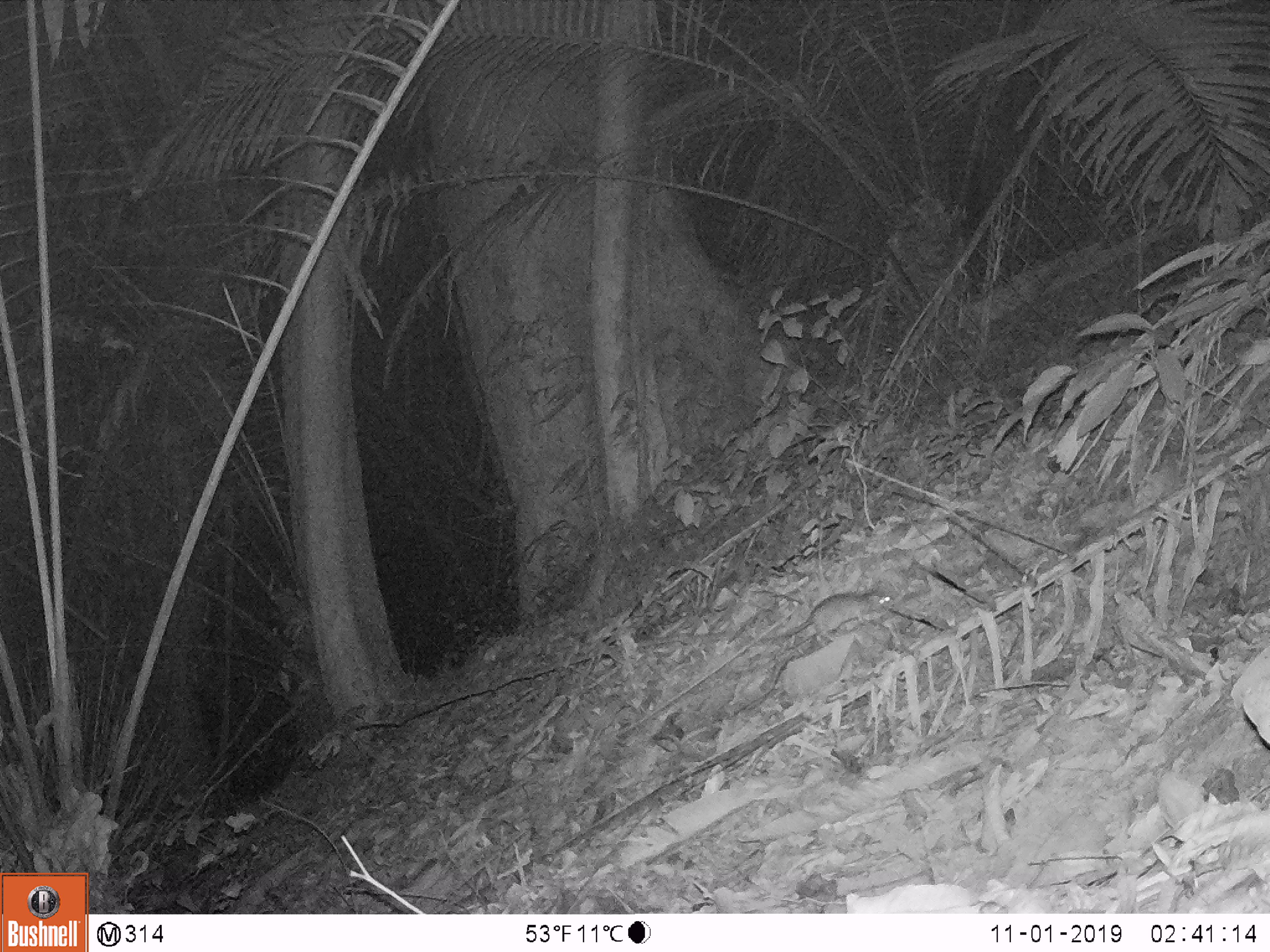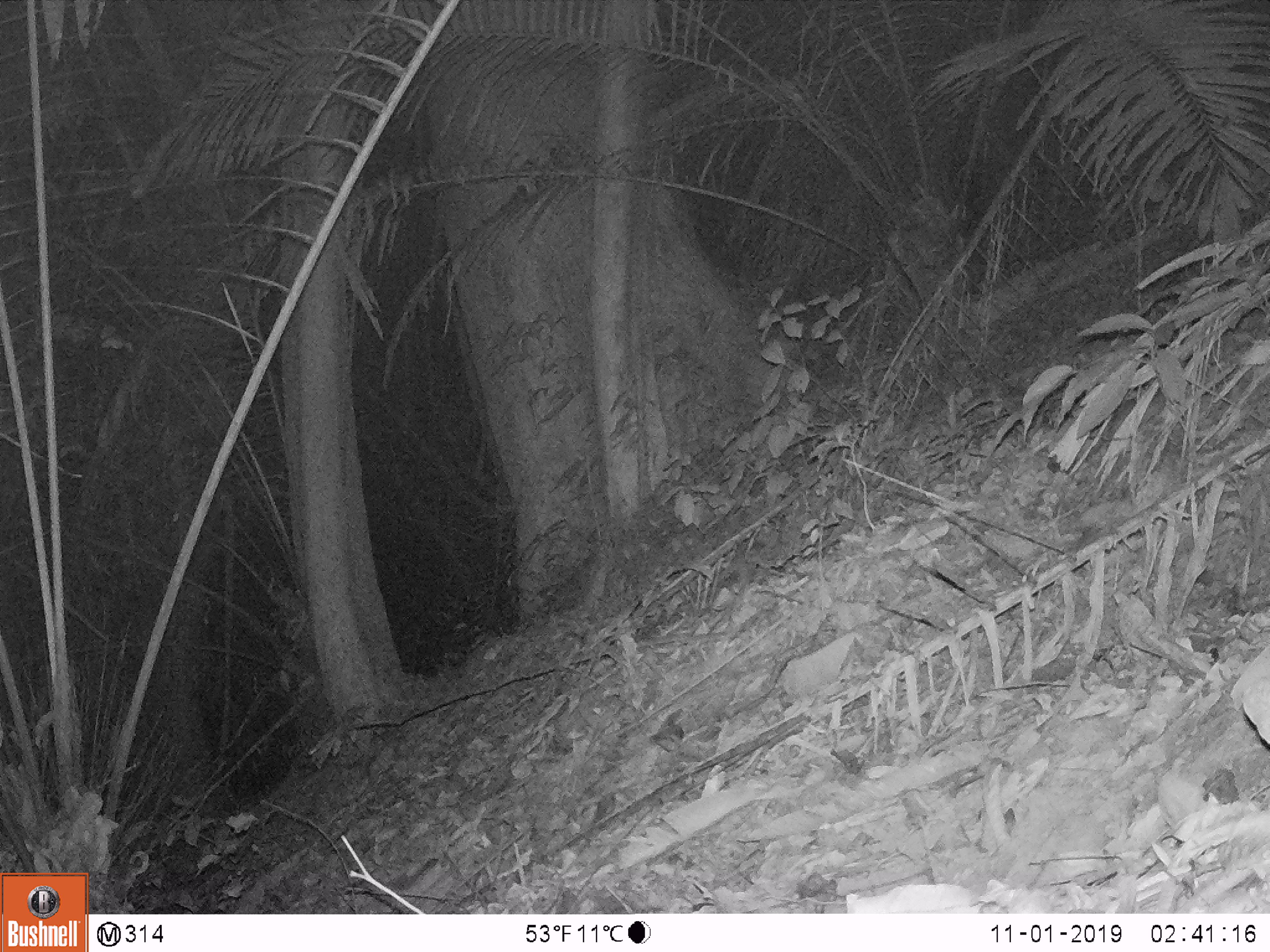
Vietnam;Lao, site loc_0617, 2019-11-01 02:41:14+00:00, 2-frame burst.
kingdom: Animalia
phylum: Chordata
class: Mammalia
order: Rodentia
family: Muridae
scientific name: Muridae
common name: old-world mice and rats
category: unidentified murid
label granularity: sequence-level